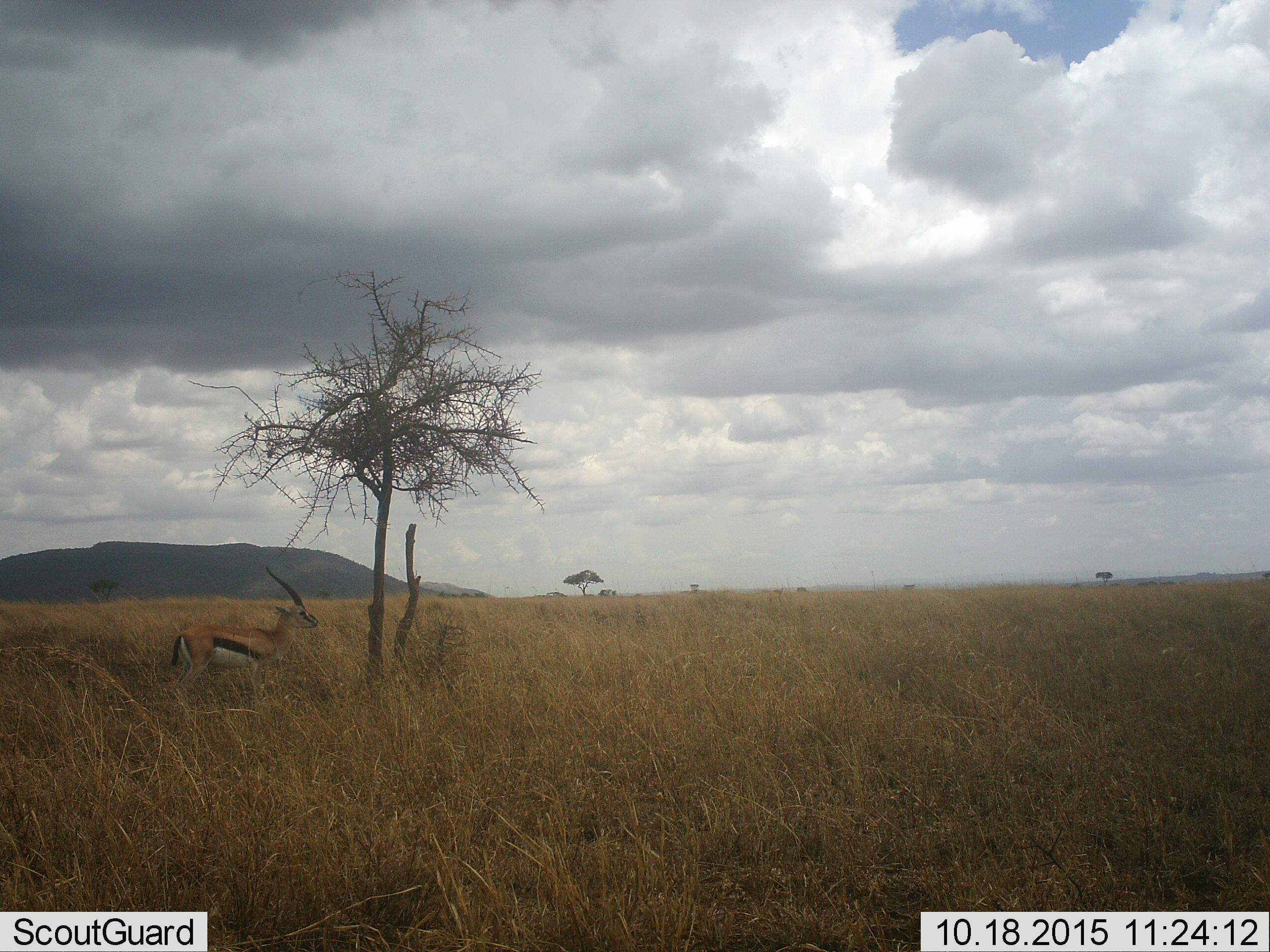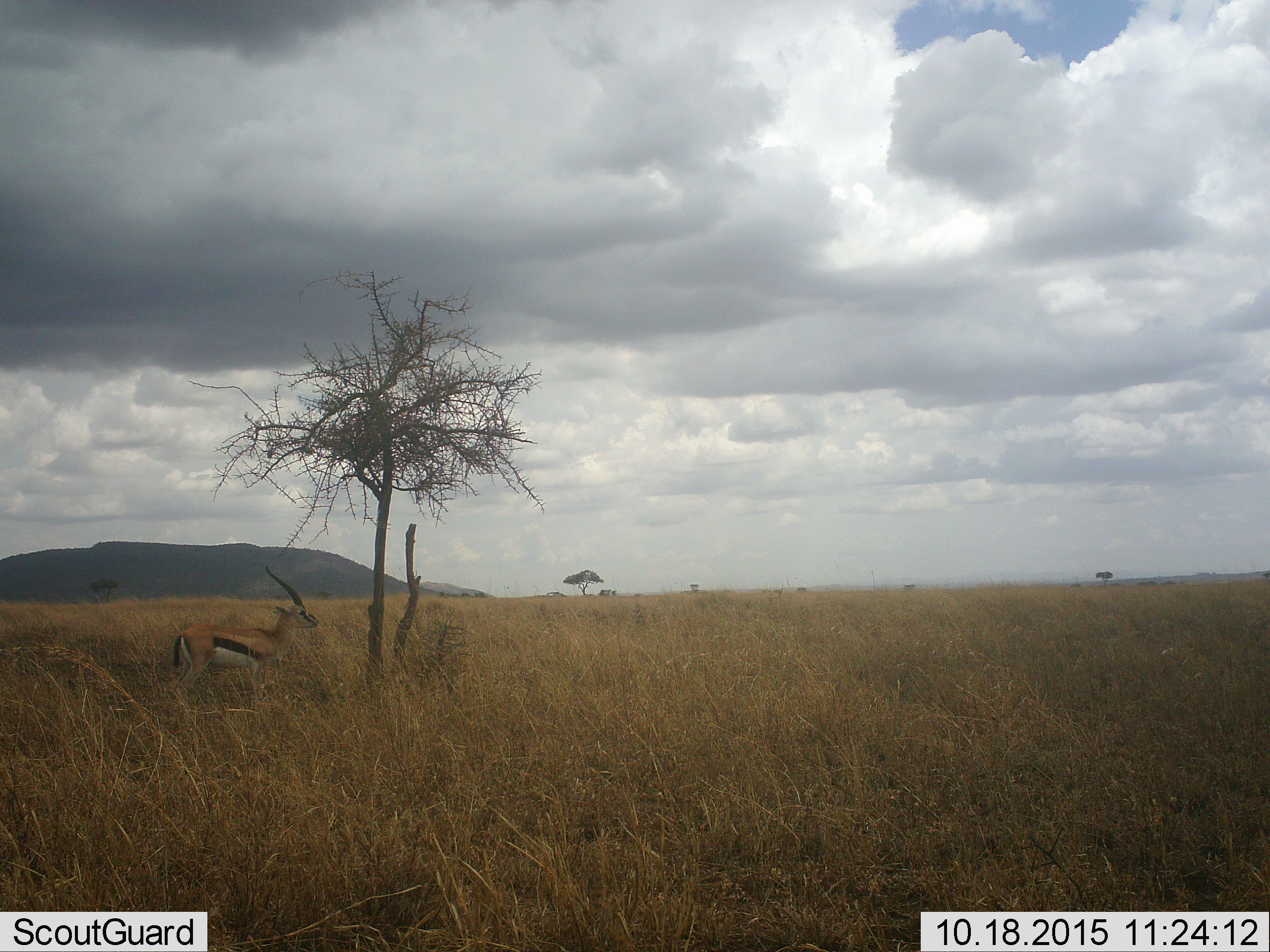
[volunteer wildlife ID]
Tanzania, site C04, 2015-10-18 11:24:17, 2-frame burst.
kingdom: Animalia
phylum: Chordata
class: Mammalia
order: Artiodactyla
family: Bovidae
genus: Eudorcas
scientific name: Eudorcas thomsonii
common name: thomson's gazelle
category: gazellethomsons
Gazellethomsons (thomson's gazelle) (Eudorcas thomsonii), count 1. Behavior (volunteer vote fractions): standing 94%, resting 6%, moving 0%, interacting 0%. Young present (vote fraction): 0%. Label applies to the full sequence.